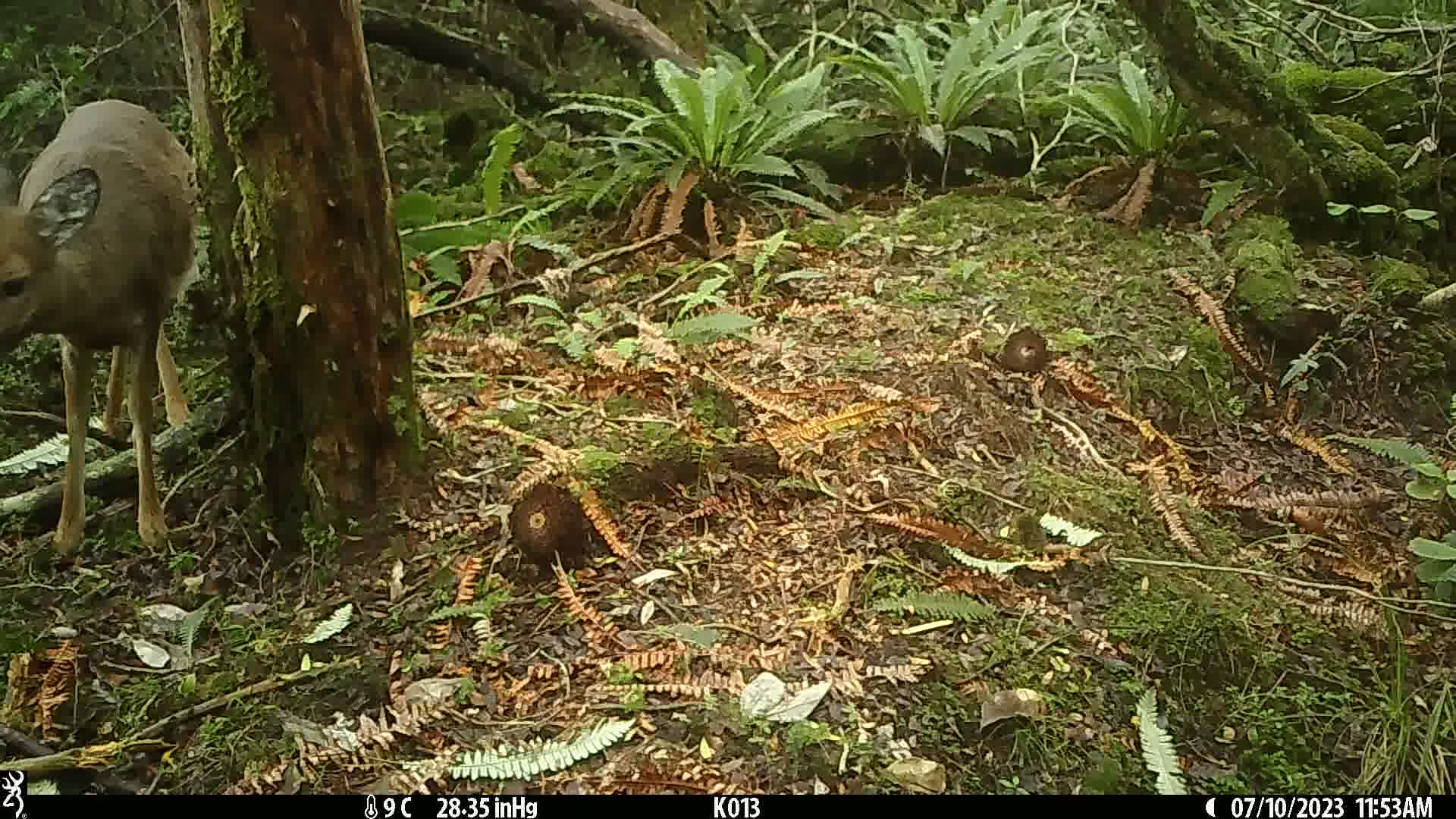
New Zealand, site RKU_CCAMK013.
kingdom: Animalia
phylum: Chordata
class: Mammalia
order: Artiodactyla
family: Cervidae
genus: Odocoileus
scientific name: Odocoileus virginianus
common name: white-tailed deer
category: white tailed deer